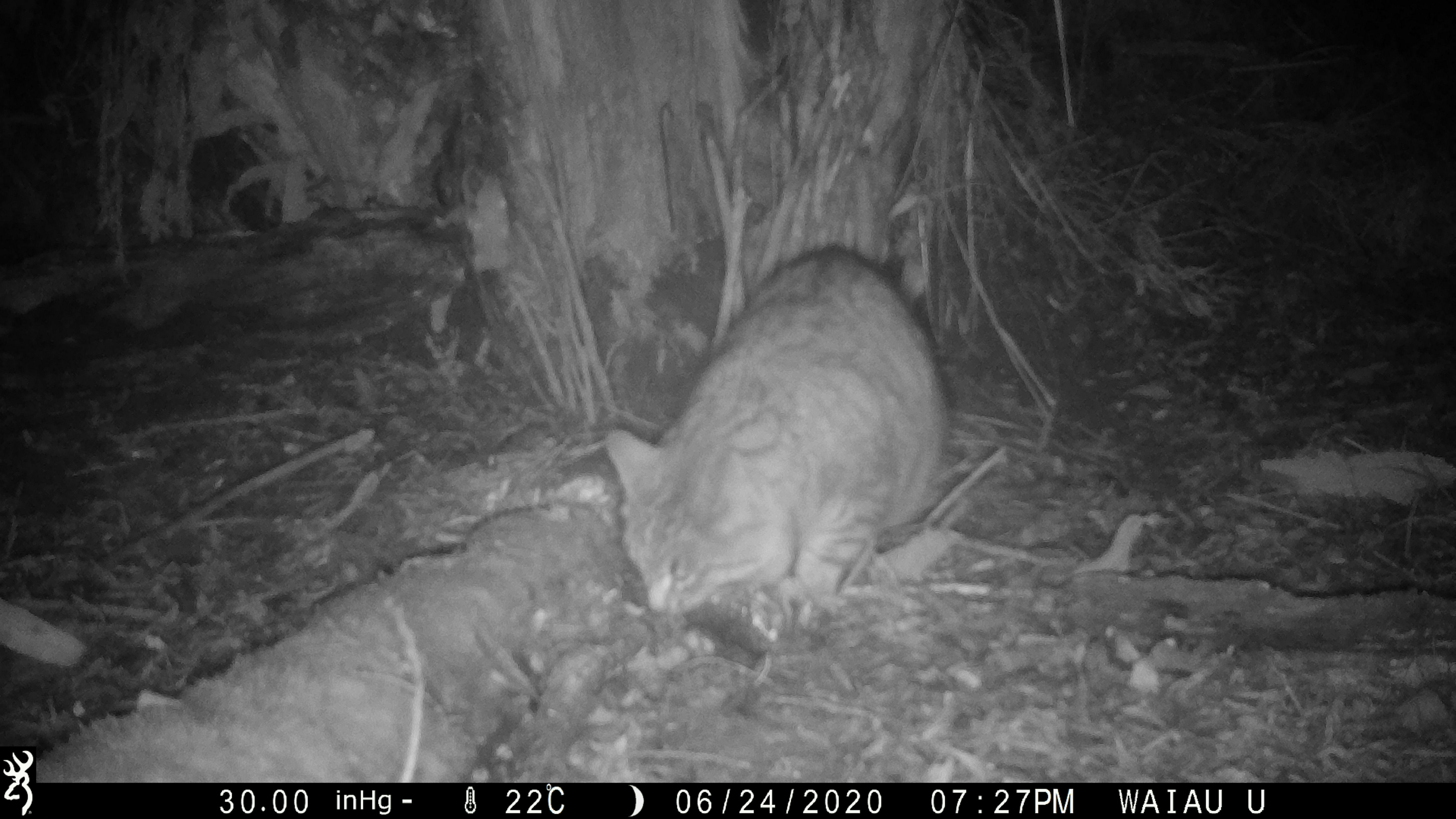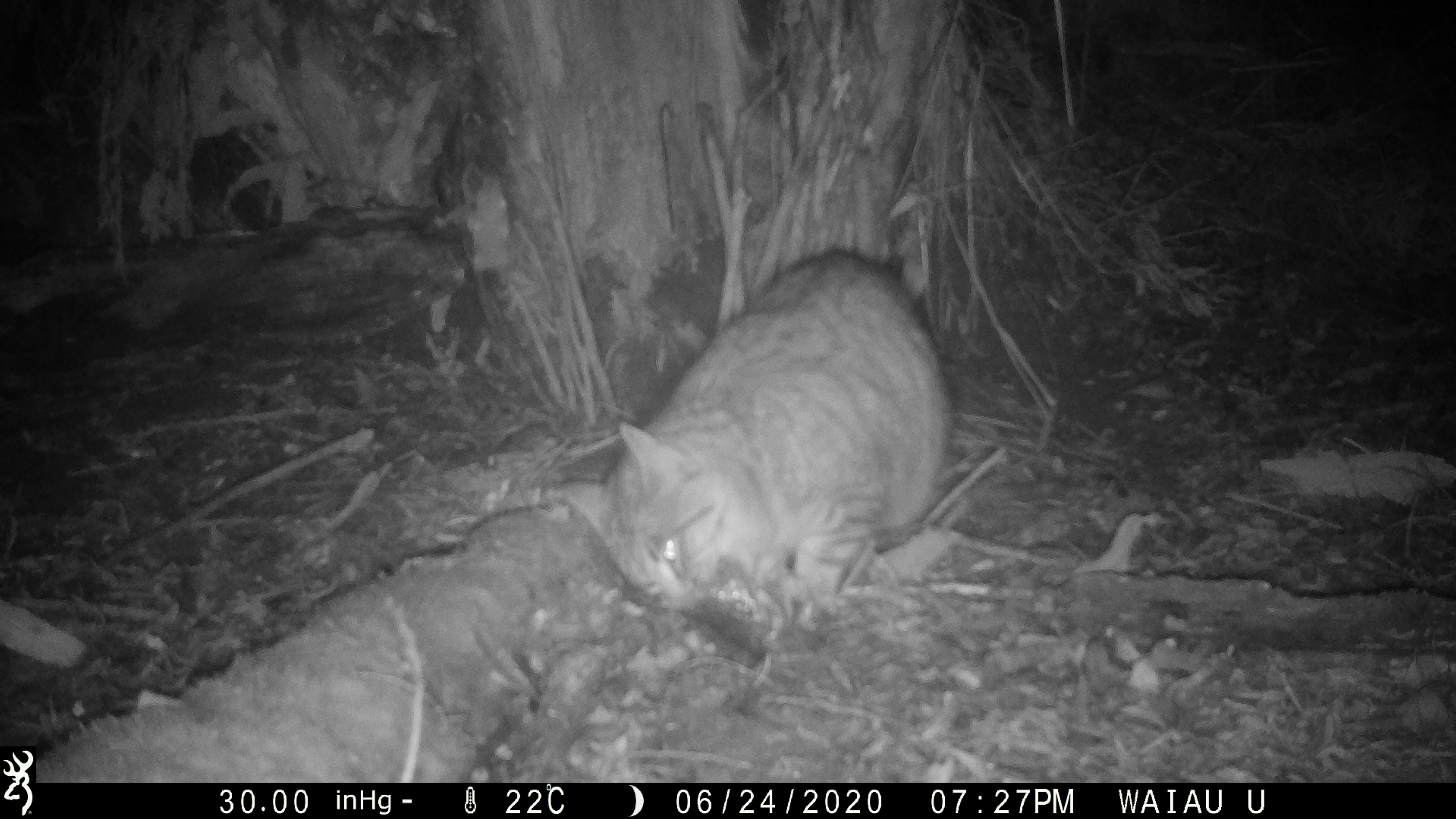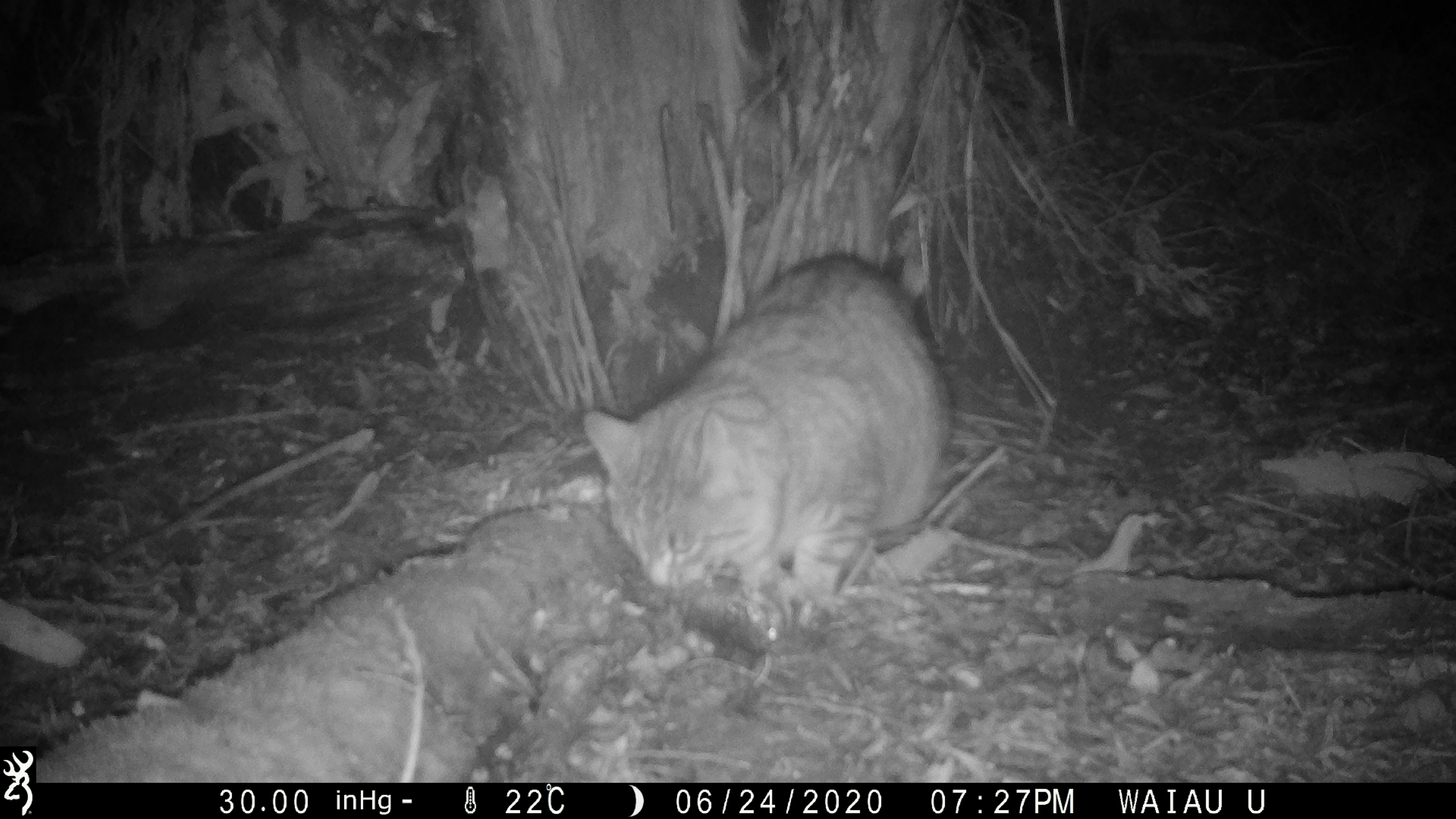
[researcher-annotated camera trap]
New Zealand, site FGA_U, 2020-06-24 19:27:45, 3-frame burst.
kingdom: Animalia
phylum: Chordata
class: Mammalia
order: Carnivora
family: Felidae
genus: Felis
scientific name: Felis catus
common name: domestic cat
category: cat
Cat (domestic cat) (Felis catus).